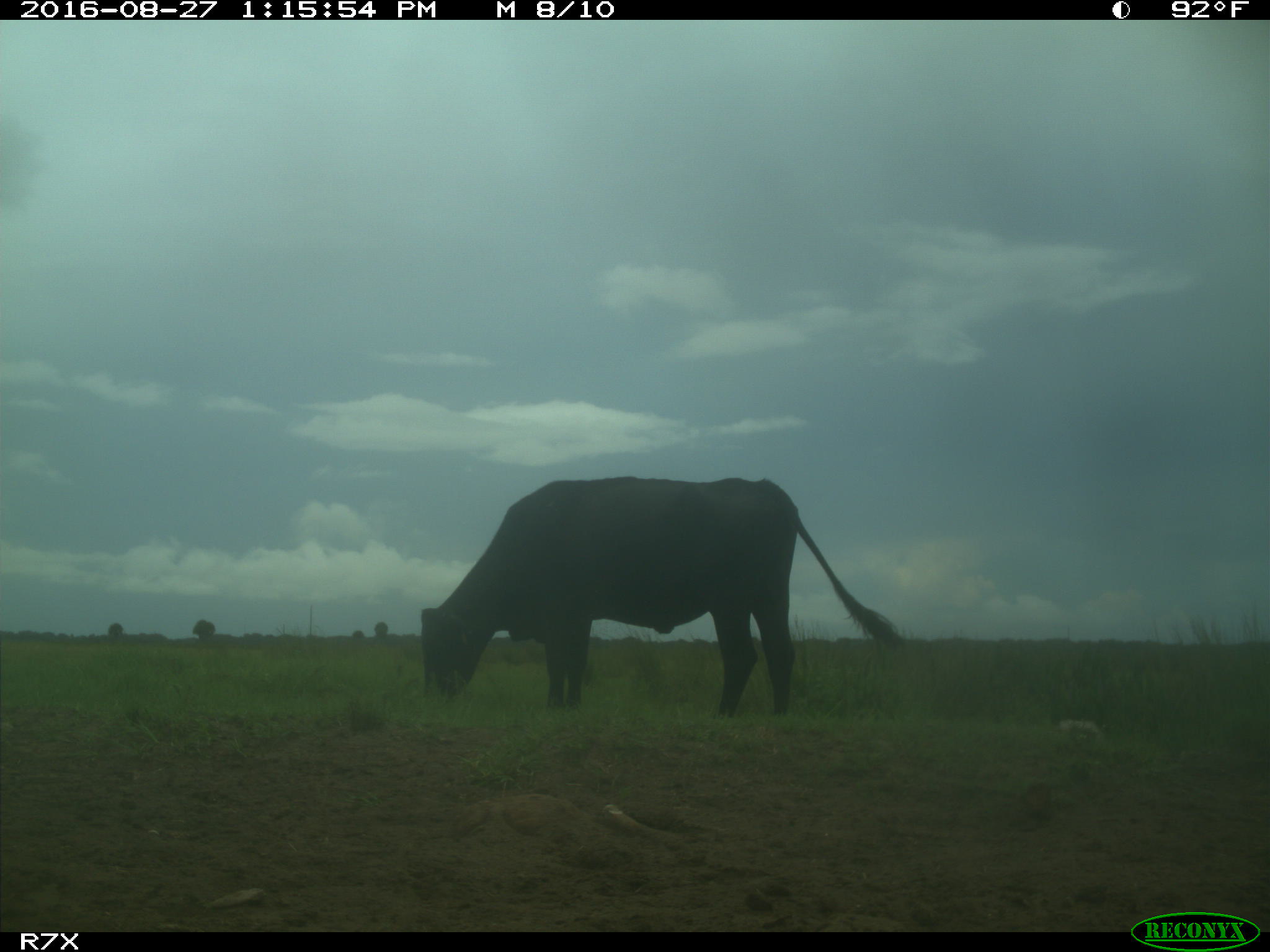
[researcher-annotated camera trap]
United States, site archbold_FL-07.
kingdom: Animalia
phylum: Chordata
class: Mammalia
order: Artiodactyla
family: Bovidae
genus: Bos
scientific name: Bos taurus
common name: domestic cow